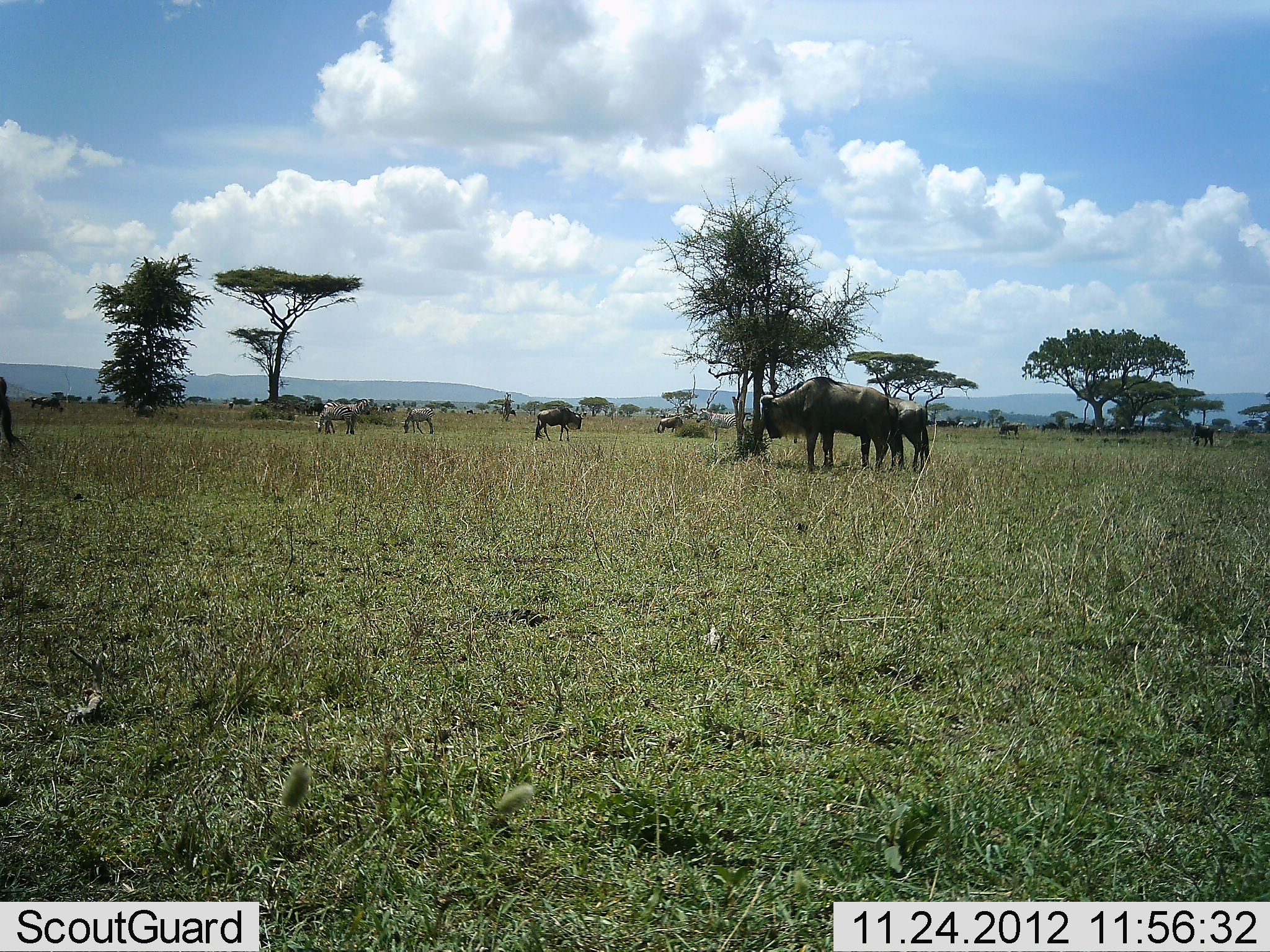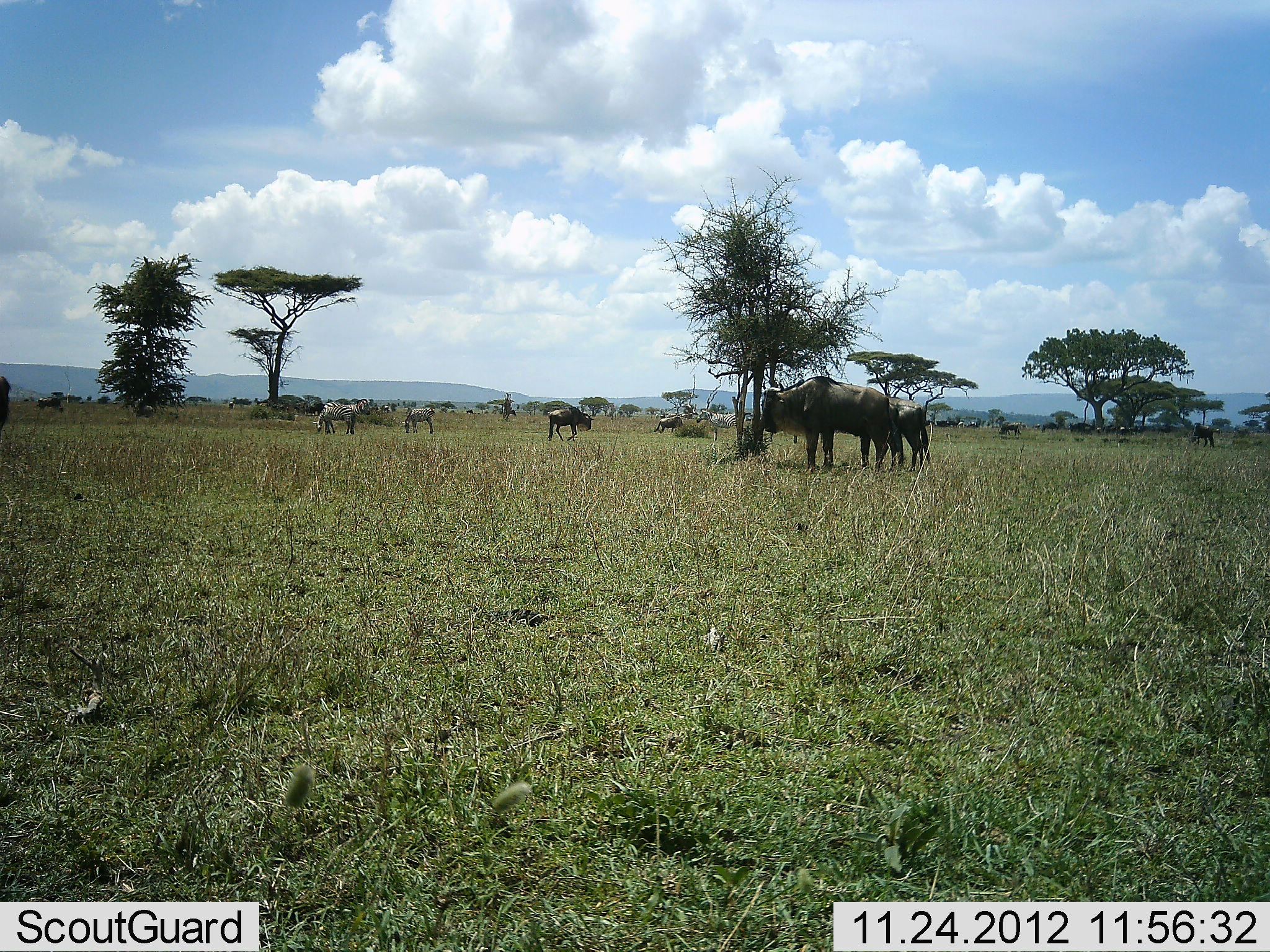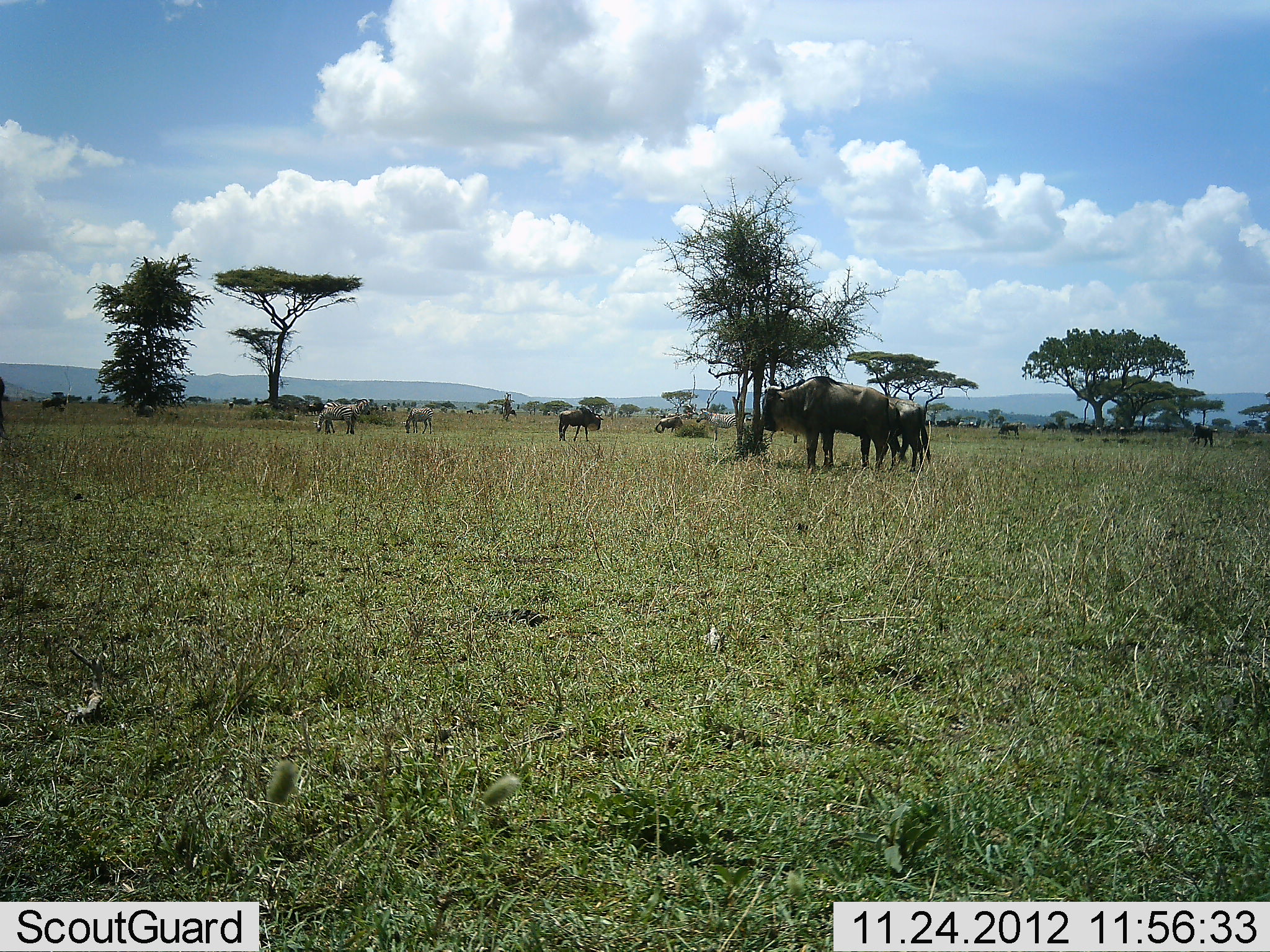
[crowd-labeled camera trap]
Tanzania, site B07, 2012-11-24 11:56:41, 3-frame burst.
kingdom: Animalia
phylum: Chordata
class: Mammalia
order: Artiodactyla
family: Bovidae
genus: Connochaetes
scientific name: Connochaetes taurinus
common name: blue wildebeest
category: wildebeest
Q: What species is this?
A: Wildebeest (blue wildebeest) (Connochaetes taurinus).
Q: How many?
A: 8.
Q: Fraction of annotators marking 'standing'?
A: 73%.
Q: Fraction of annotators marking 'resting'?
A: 13%.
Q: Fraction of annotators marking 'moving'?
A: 13%.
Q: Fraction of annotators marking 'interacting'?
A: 7%.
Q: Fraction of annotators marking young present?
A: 13%.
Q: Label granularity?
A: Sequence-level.